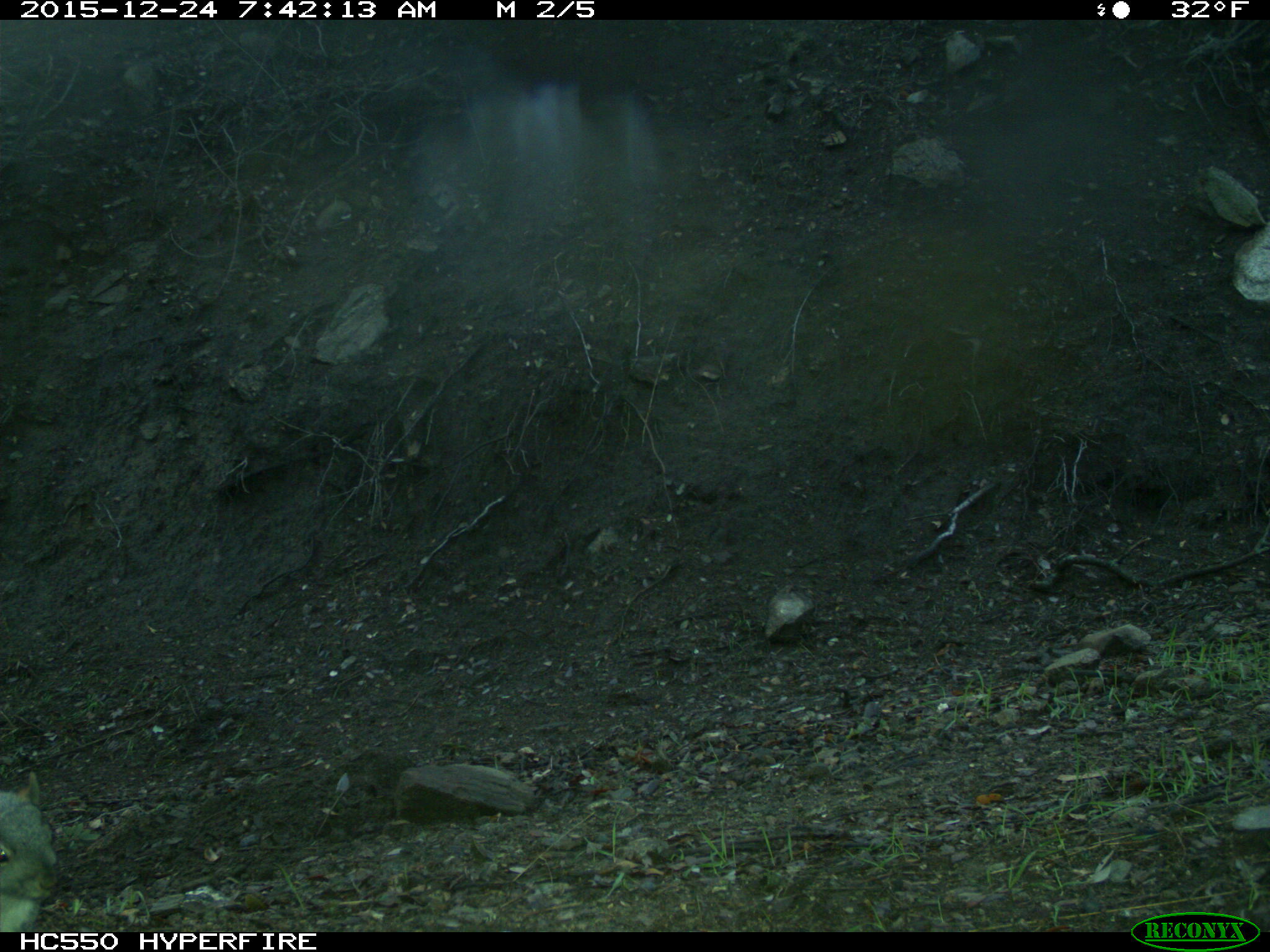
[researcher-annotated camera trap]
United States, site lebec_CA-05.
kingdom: Animalia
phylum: Chordata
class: Mammalia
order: Rodentia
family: Sciuridae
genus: Sciurus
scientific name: Sciurus carolinensis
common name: eastern gray squirrel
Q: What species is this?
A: Sciurus carolinensis (eastern gray squirrel).